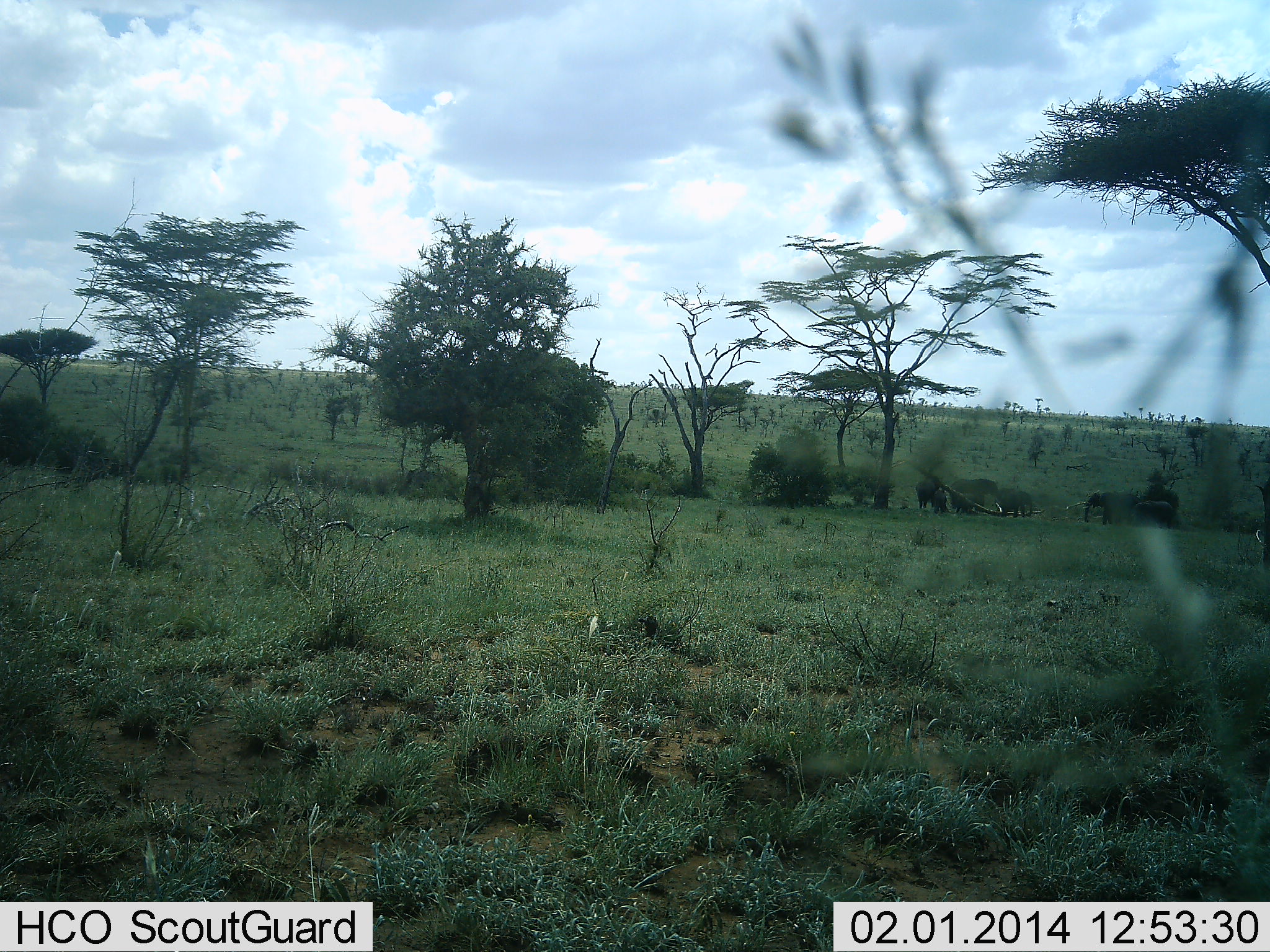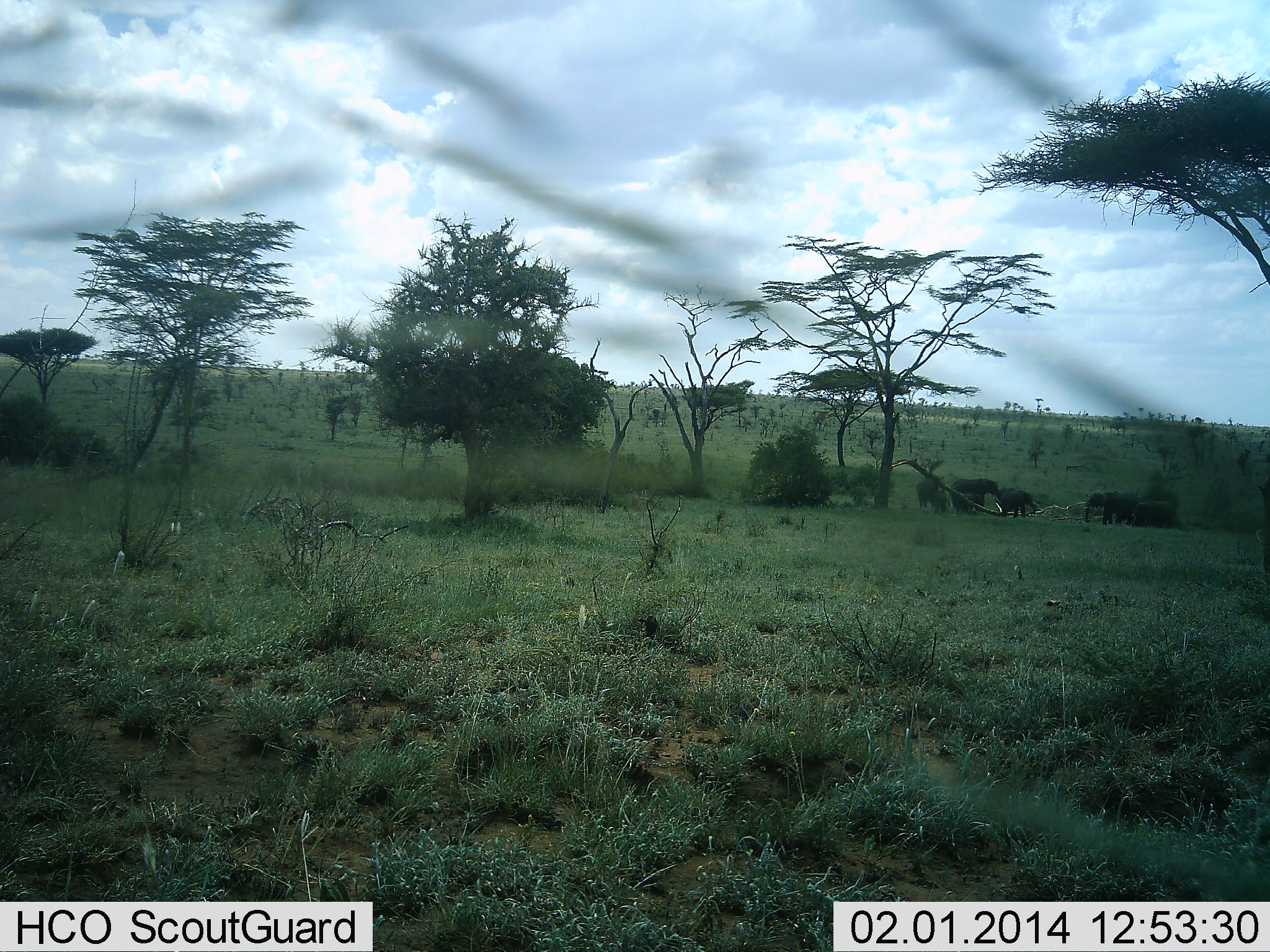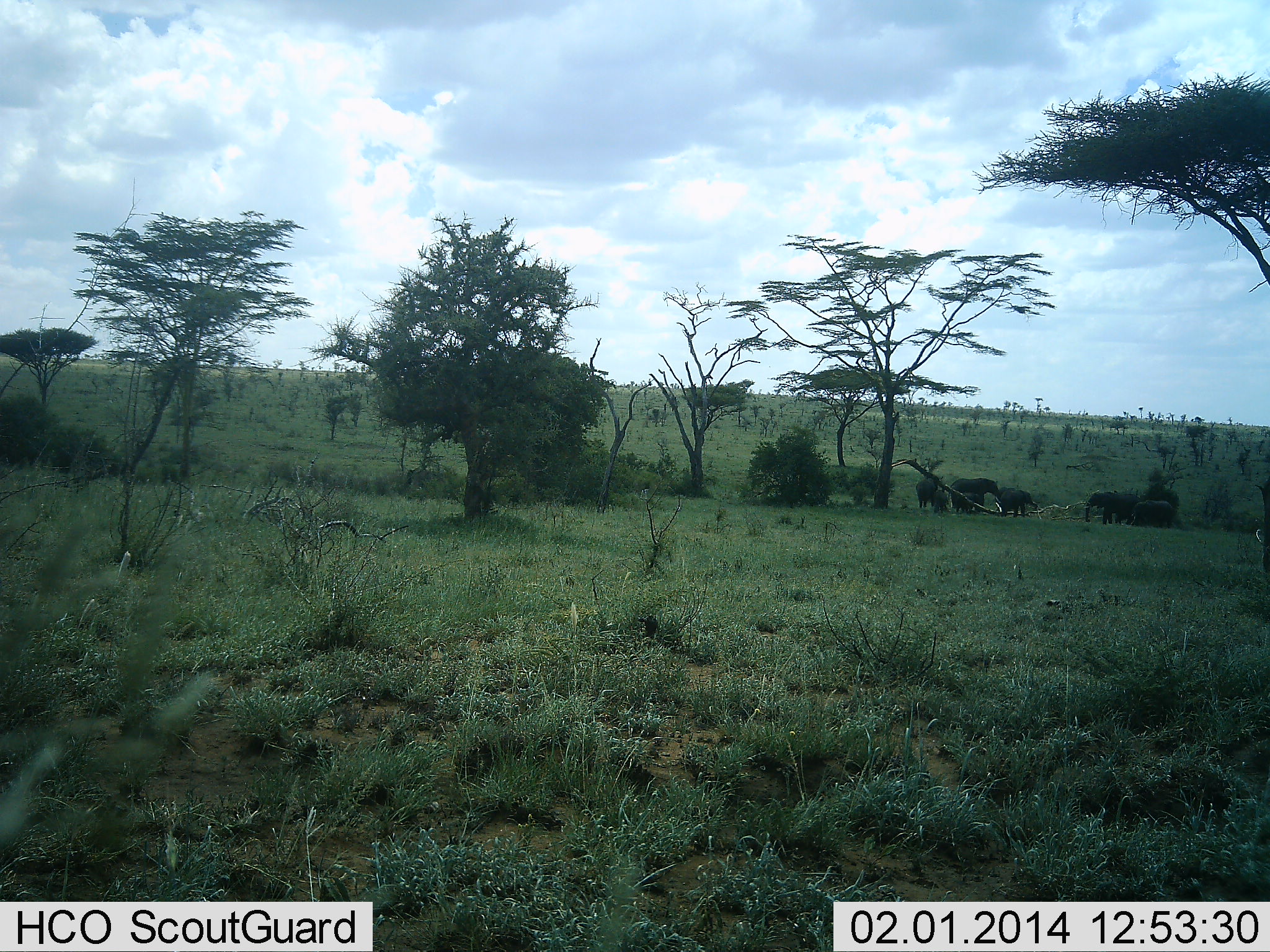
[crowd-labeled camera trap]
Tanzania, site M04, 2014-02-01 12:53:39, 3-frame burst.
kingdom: Animalia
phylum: Chordata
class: Mammalia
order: Proboscidea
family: Elephantidae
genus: Loxodonta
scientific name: Loxodonta africana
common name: african bush elephant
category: elephant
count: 5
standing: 80%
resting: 10%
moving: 10%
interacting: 10%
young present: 30%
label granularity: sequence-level